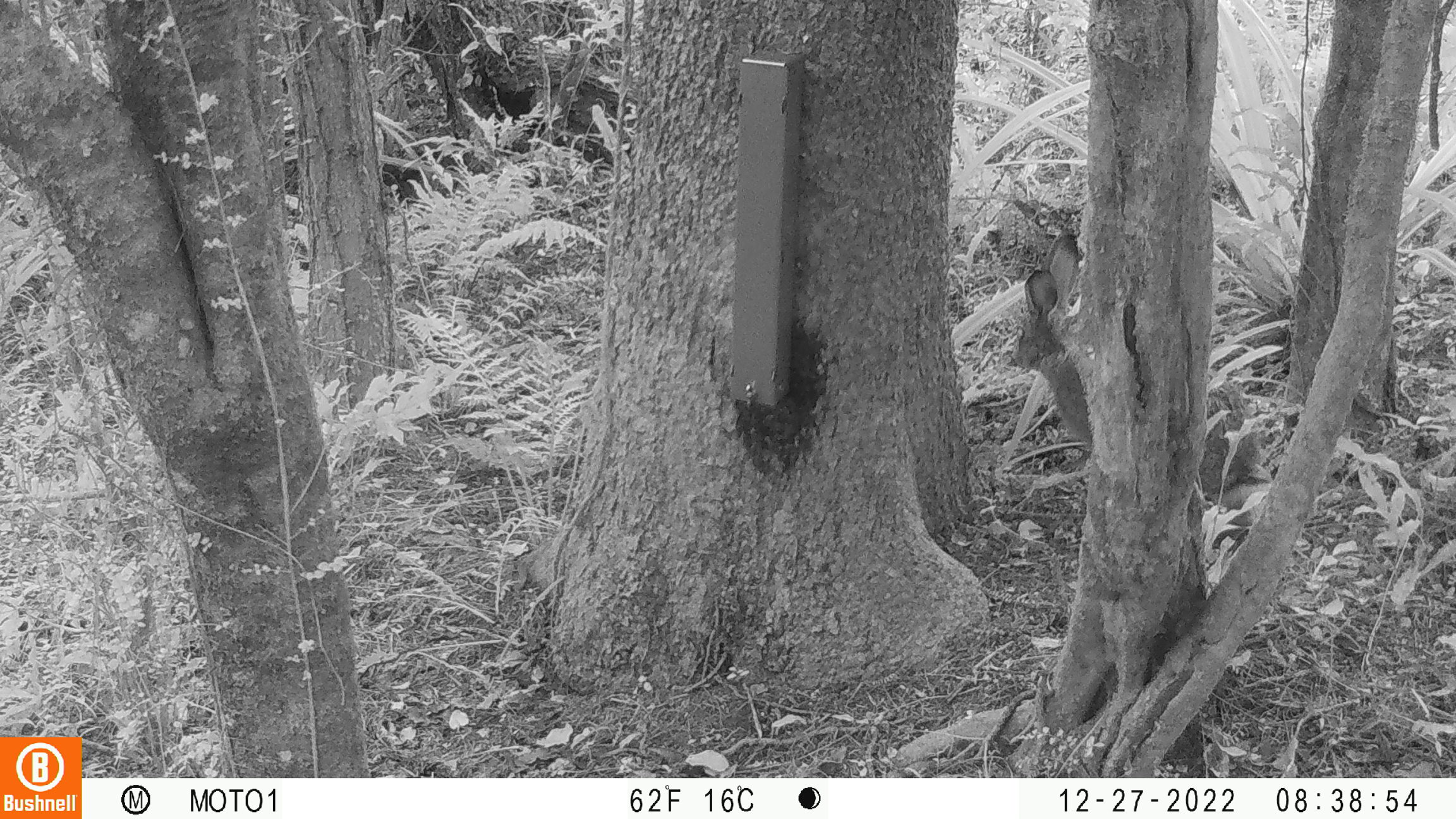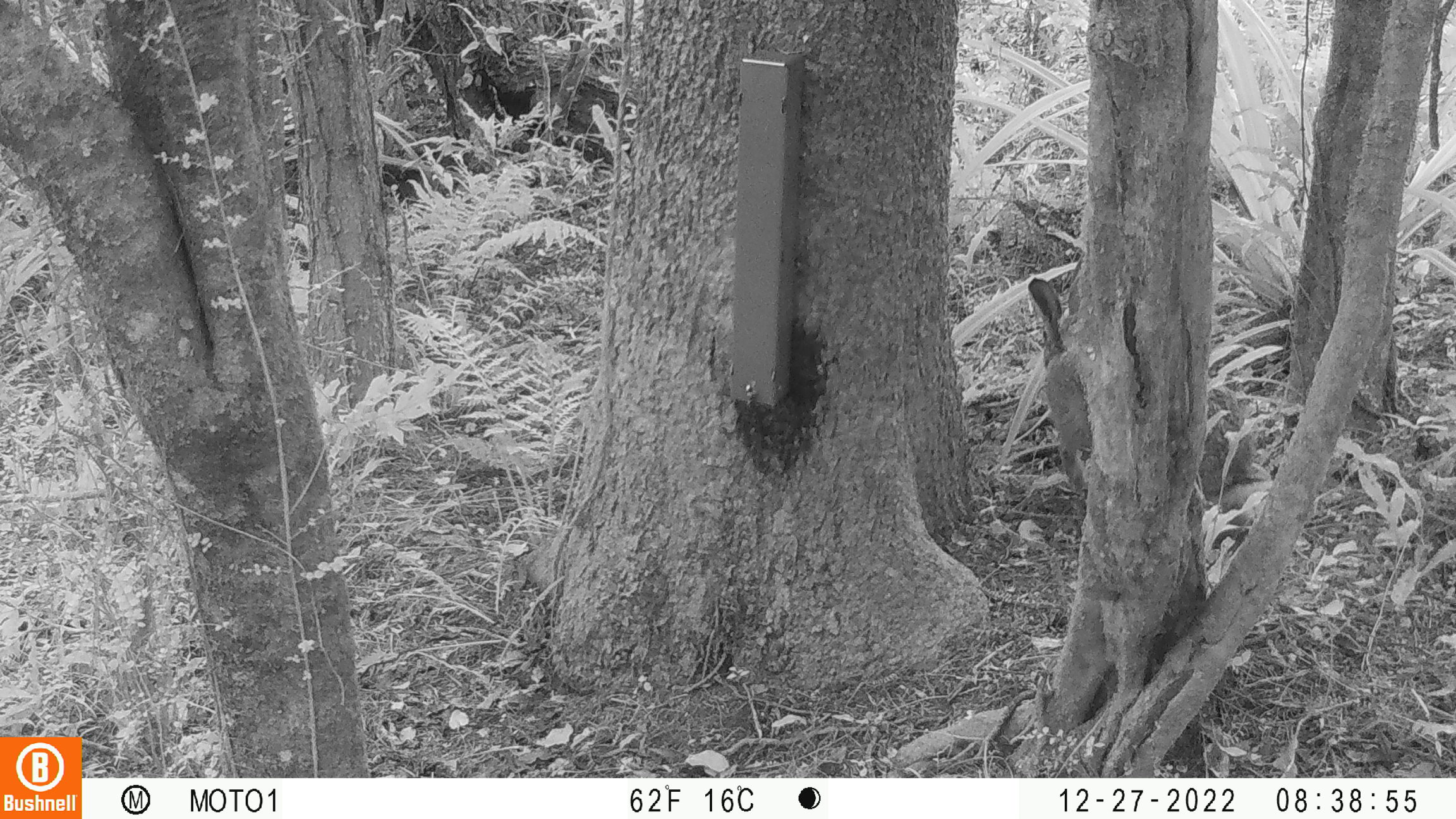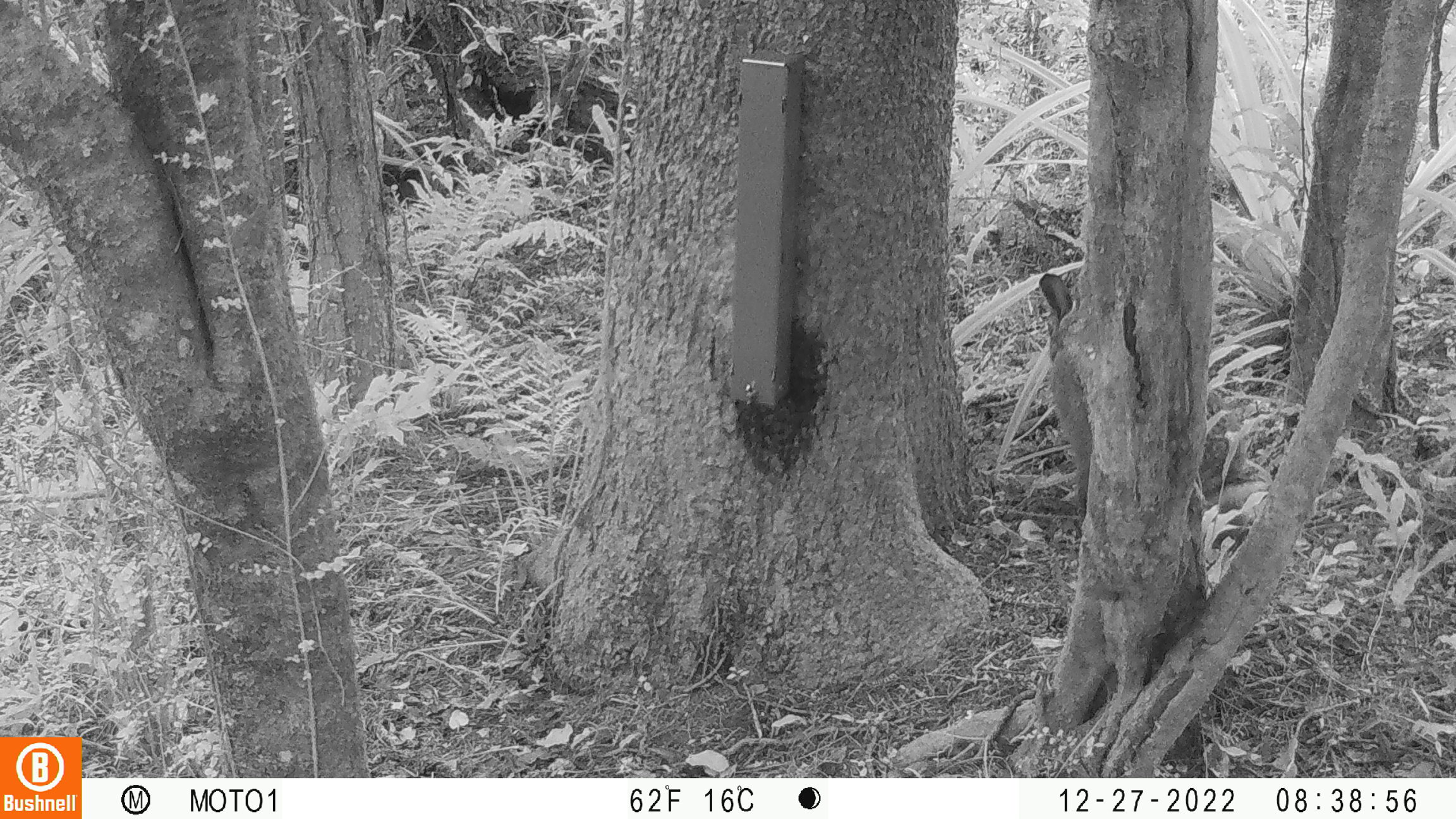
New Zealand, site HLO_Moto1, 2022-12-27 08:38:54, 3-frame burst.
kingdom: Animalia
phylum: Chordata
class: Mammalia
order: Lagomorpha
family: Leporidae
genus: Lepus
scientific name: Lepus europaeus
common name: brown hare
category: hare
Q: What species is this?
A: Hare (brown hare) (Lepus europaeus).